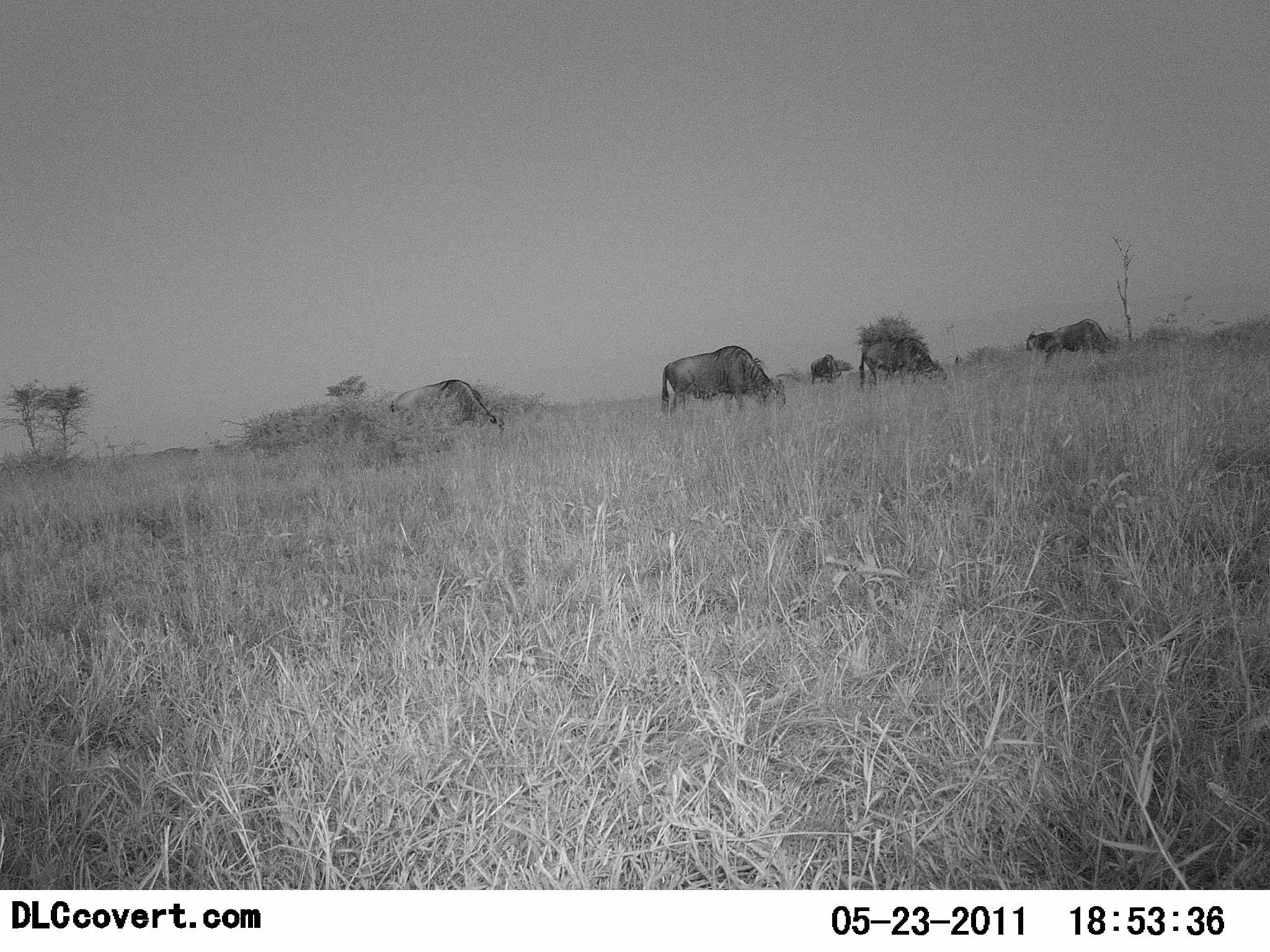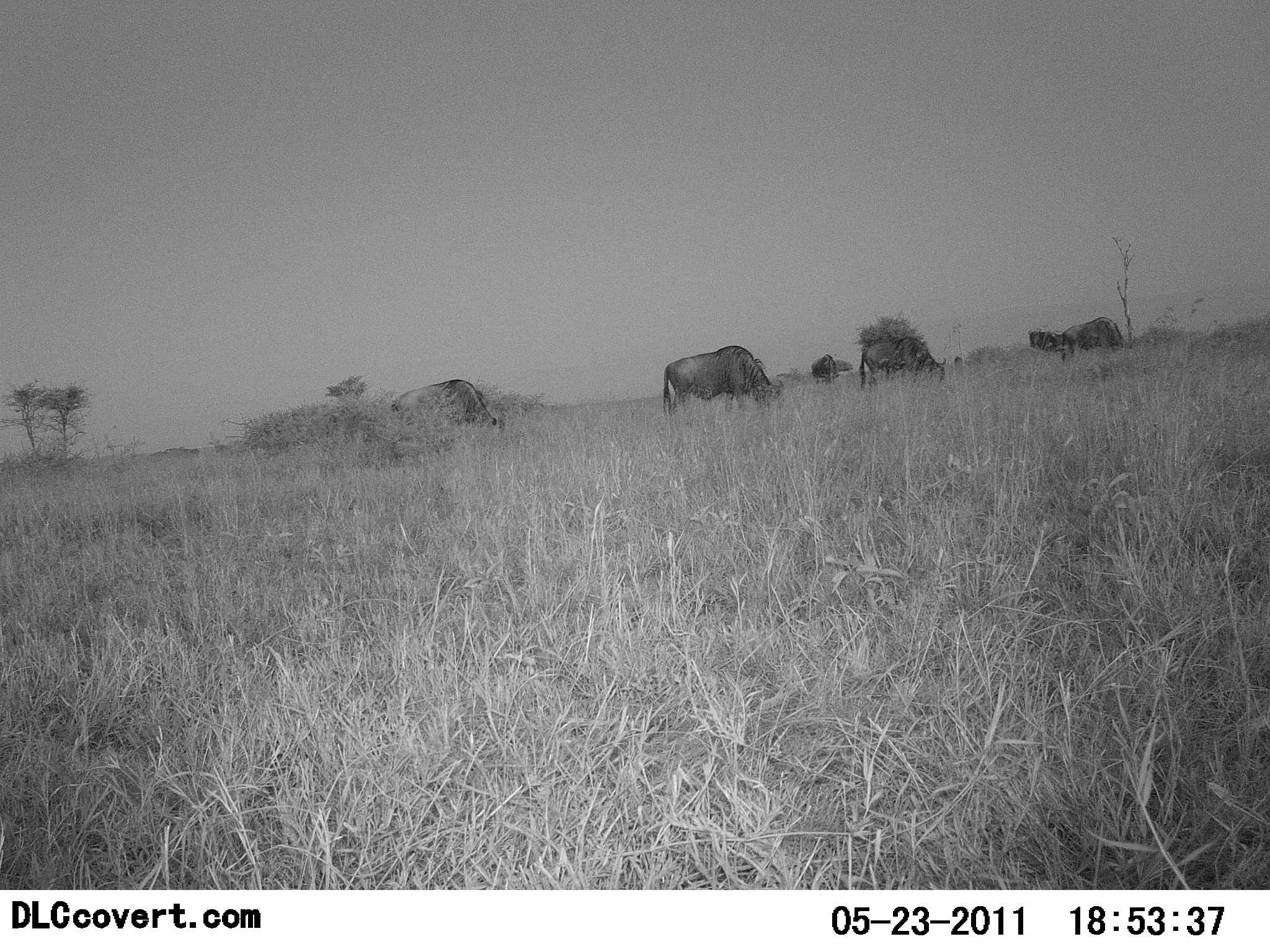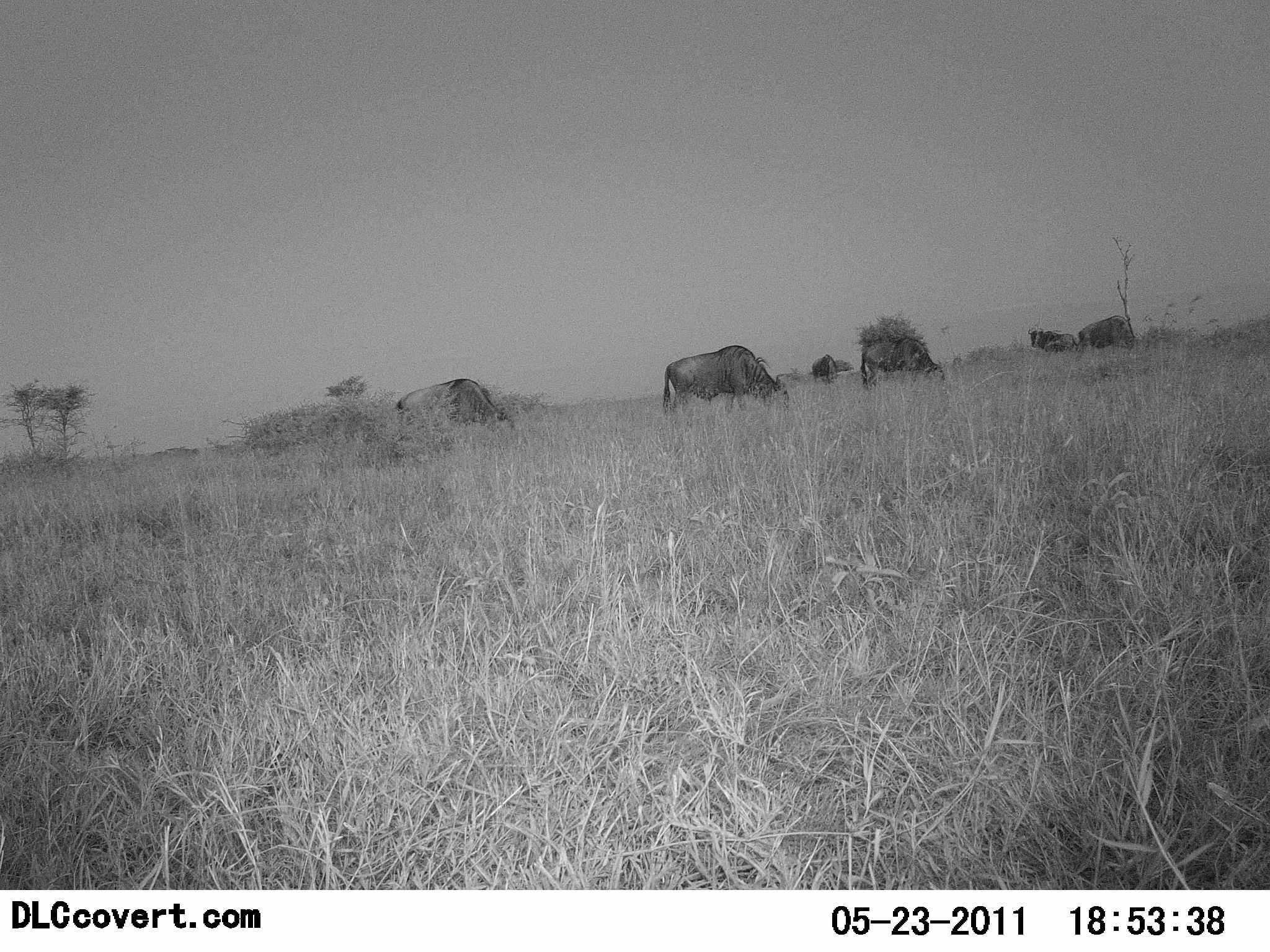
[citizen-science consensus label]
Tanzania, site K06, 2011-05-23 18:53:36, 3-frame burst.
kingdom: Animalia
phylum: Chordata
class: Mammalia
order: Artiodactyla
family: Bovidae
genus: Connochaetes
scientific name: Connochaetes taurinus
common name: blue wildebeest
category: wildebeest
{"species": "wildebeest (blue wildebeest) (Connochaetes taurinus)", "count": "6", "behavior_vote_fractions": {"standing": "38%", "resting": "0%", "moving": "31%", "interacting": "0%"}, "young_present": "0%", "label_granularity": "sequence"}